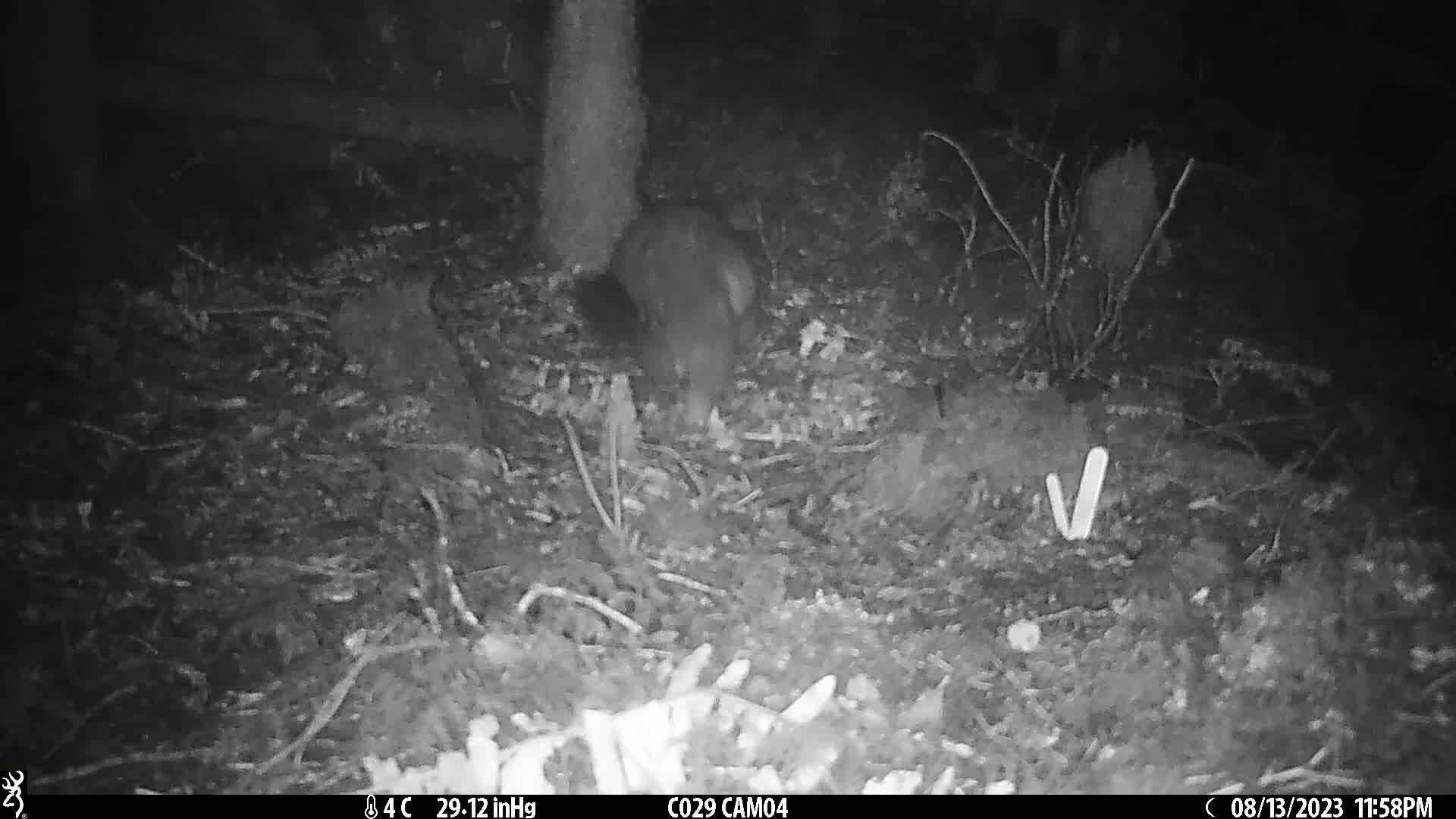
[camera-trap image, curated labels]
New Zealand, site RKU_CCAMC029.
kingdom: Animalia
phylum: Chordata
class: Mammalia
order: Diprotodontia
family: Phalangeridae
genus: Trichosurus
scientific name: Trichosurus vulpecula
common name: common brushtail possum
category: possum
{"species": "possum (common brushtail possum) (Trichosurus vulpecula)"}